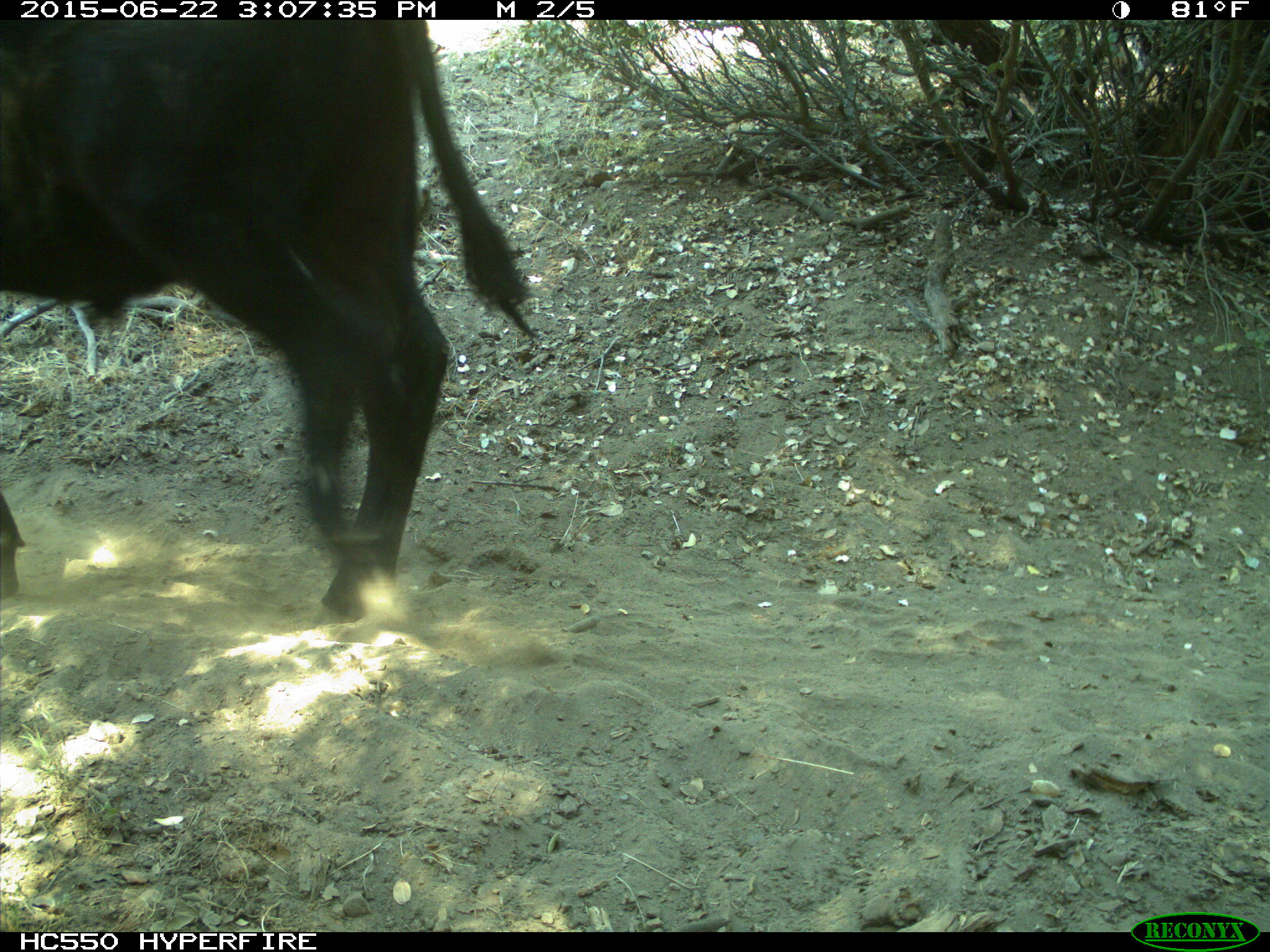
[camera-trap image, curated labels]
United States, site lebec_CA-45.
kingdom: Animalia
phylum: Chordata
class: Mammalia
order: Artiodactyla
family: Bovidae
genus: Bos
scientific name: Bos taurus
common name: domestic cow